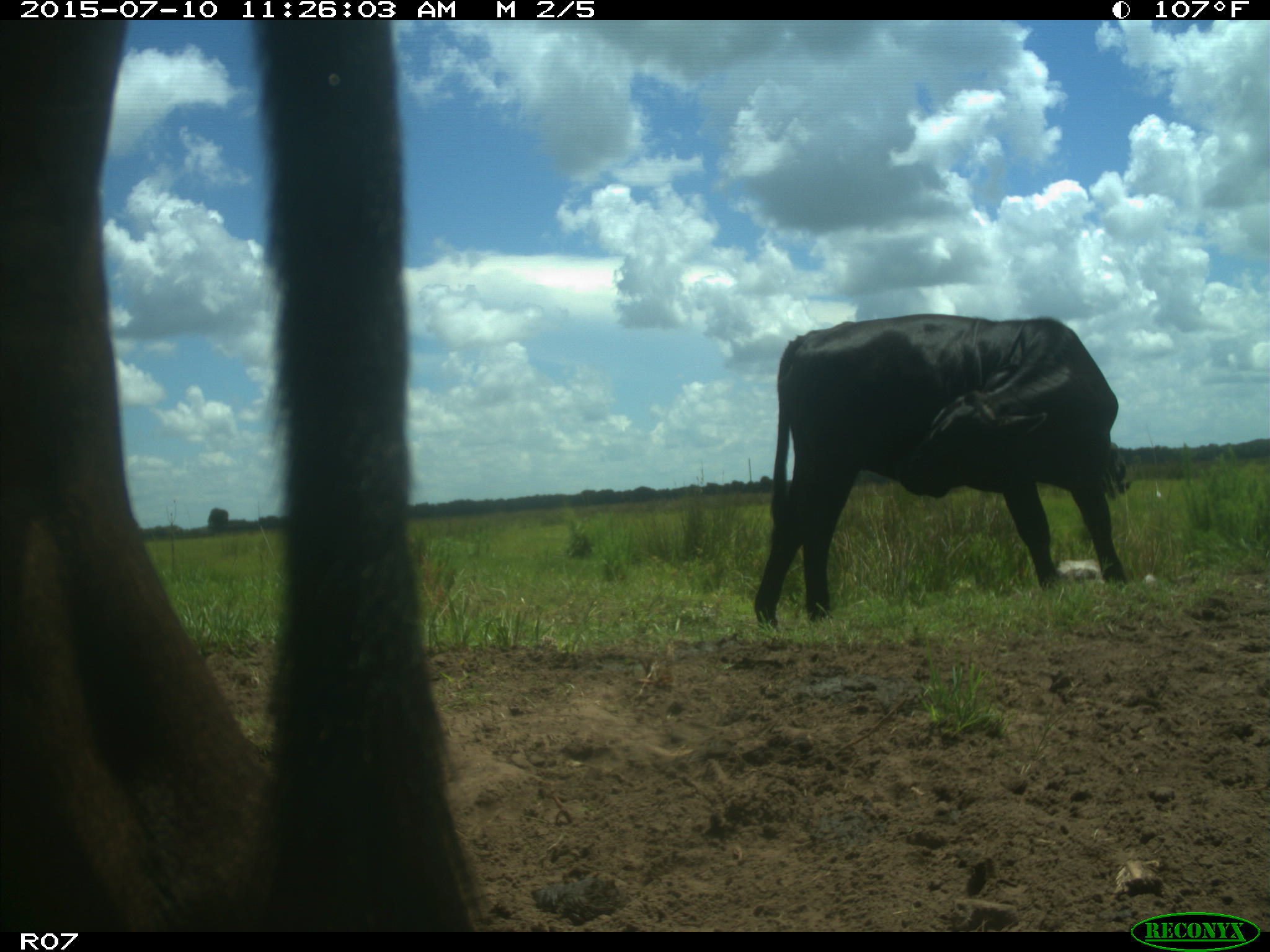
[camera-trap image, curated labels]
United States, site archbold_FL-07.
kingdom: Animalia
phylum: Chordata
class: Mammalia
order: Artiodactyla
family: Bovidae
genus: Bos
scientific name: Bos taurus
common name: domestic cow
Bos taurus (domestic cow).